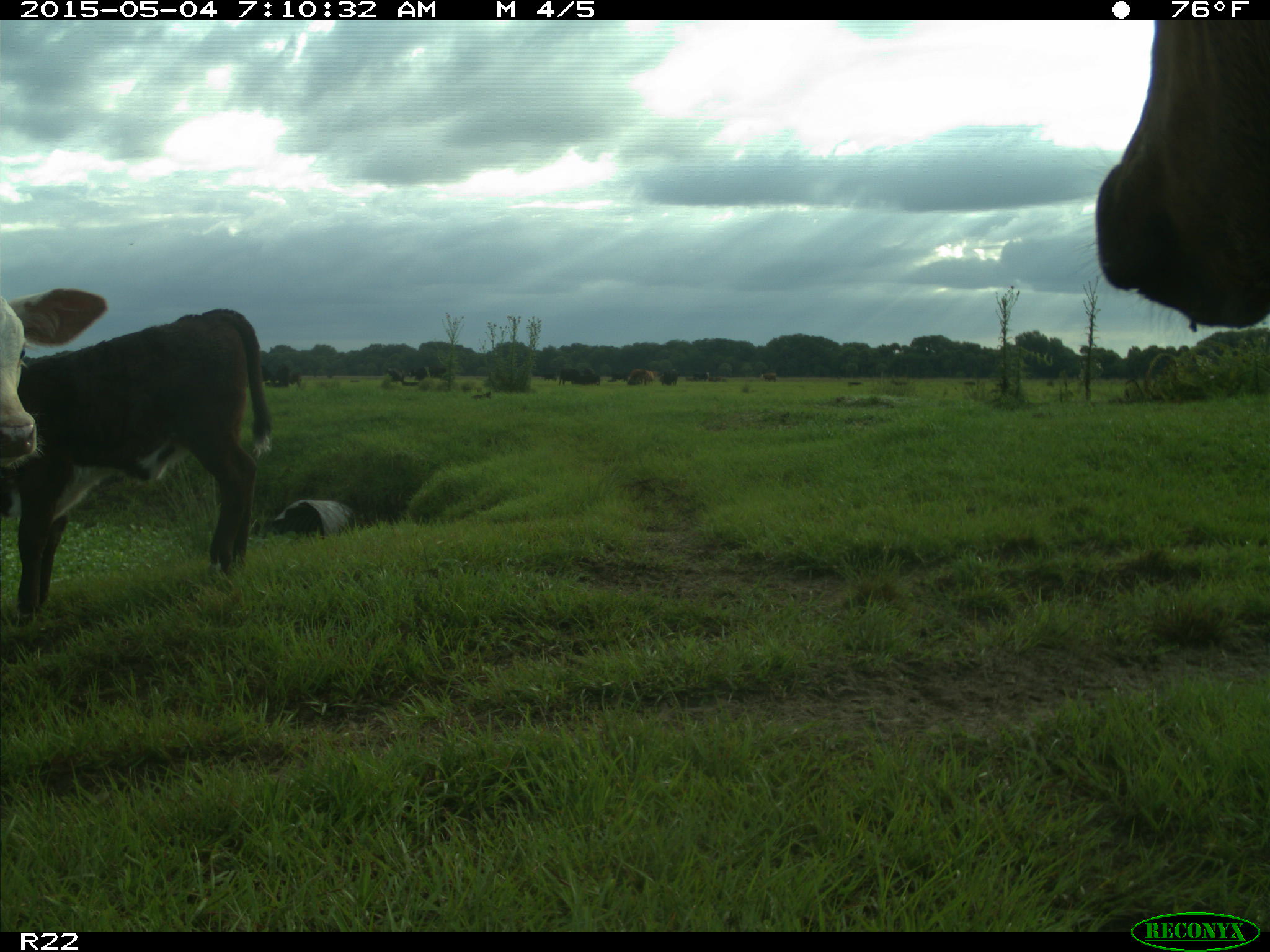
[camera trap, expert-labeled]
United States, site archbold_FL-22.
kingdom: Animalia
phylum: Chordata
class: Mammalia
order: Artiodactyla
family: Bovidae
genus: Bos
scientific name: Bos taurus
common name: domestic cow